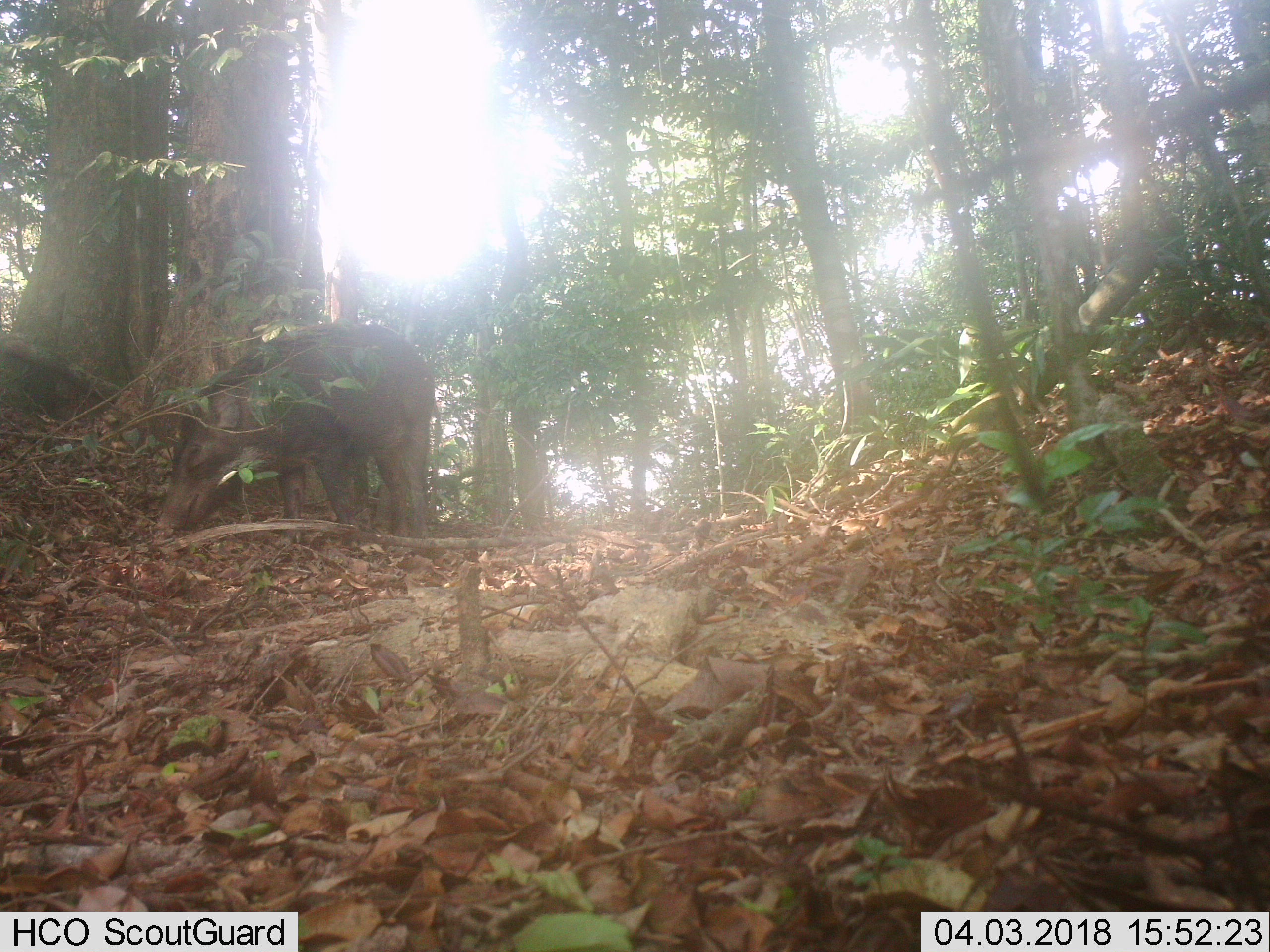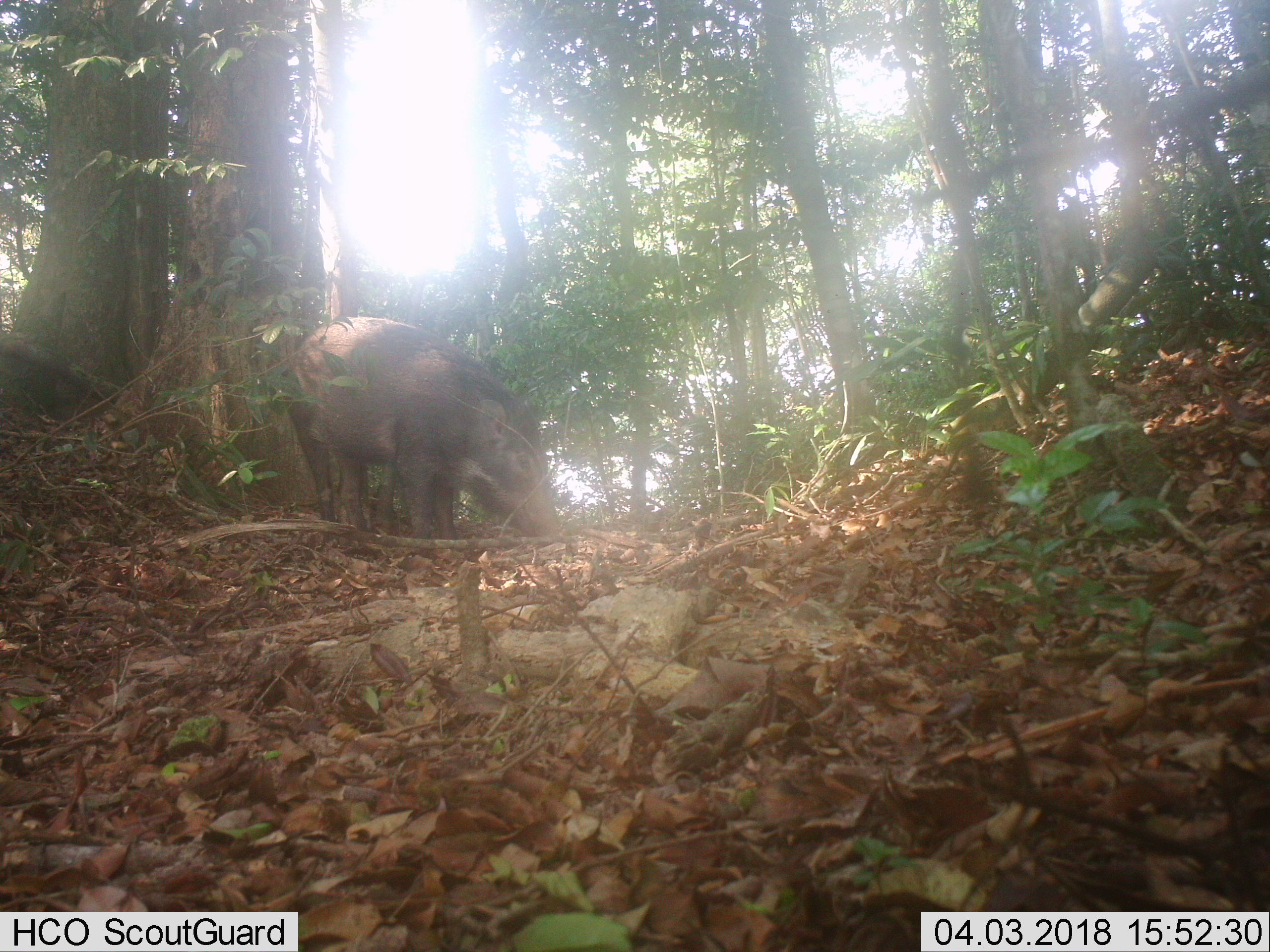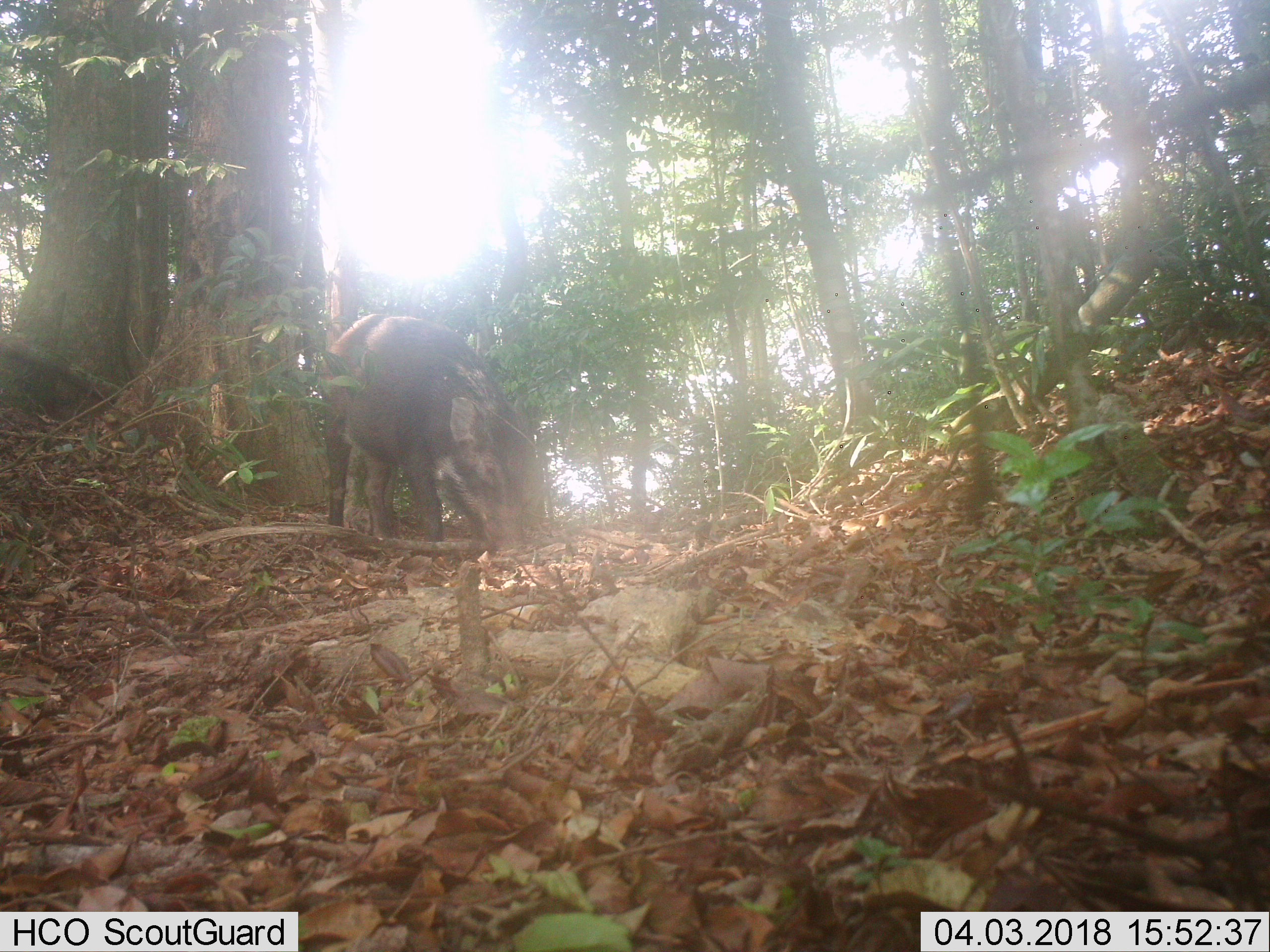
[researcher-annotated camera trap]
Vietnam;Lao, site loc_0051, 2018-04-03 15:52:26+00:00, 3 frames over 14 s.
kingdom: Animalia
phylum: Chordata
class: Mammalia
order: Artiodactyla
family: Suidae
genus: Sus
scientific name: Sus scrofa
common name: eurasian wild pig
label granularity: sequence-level